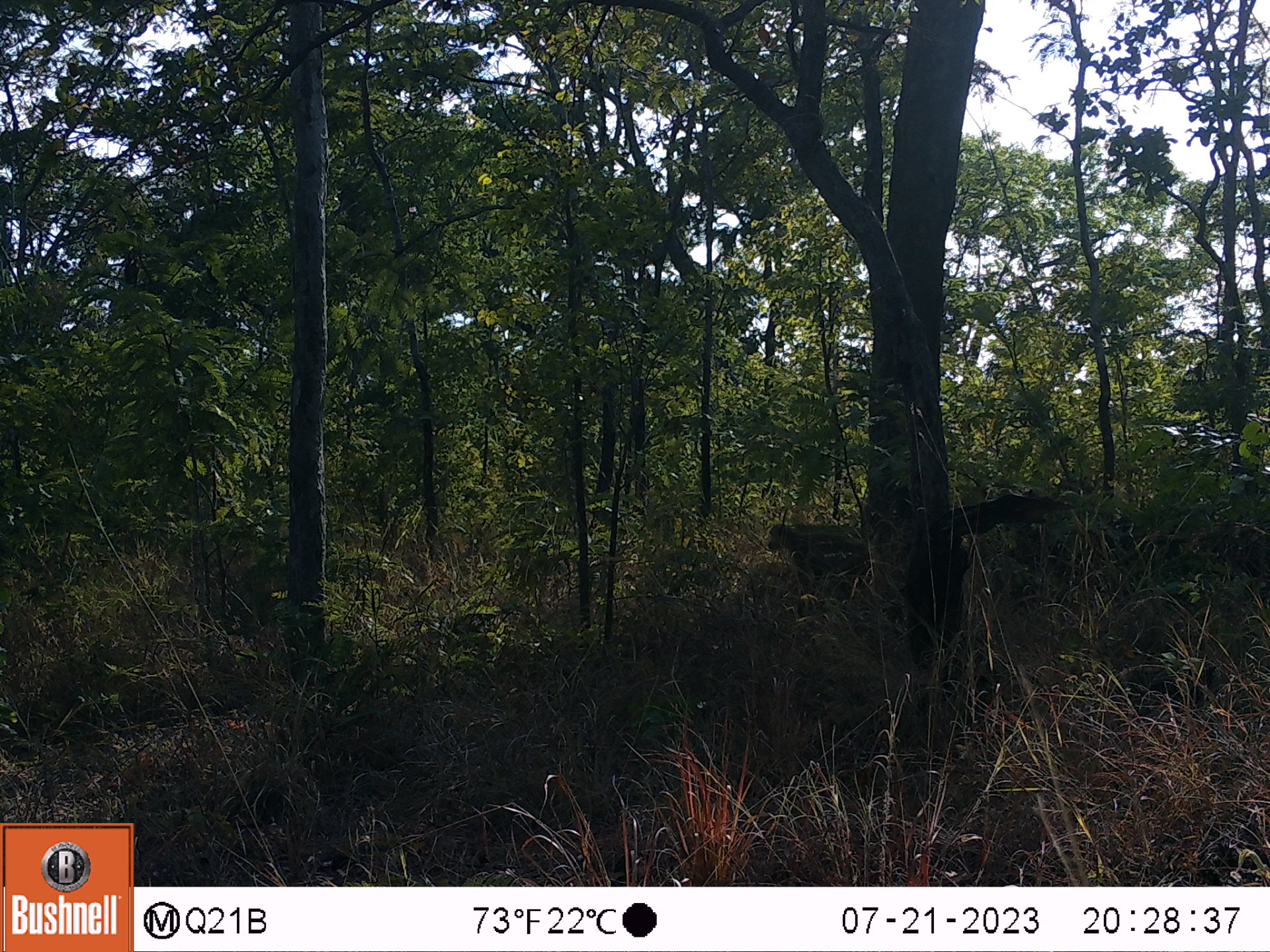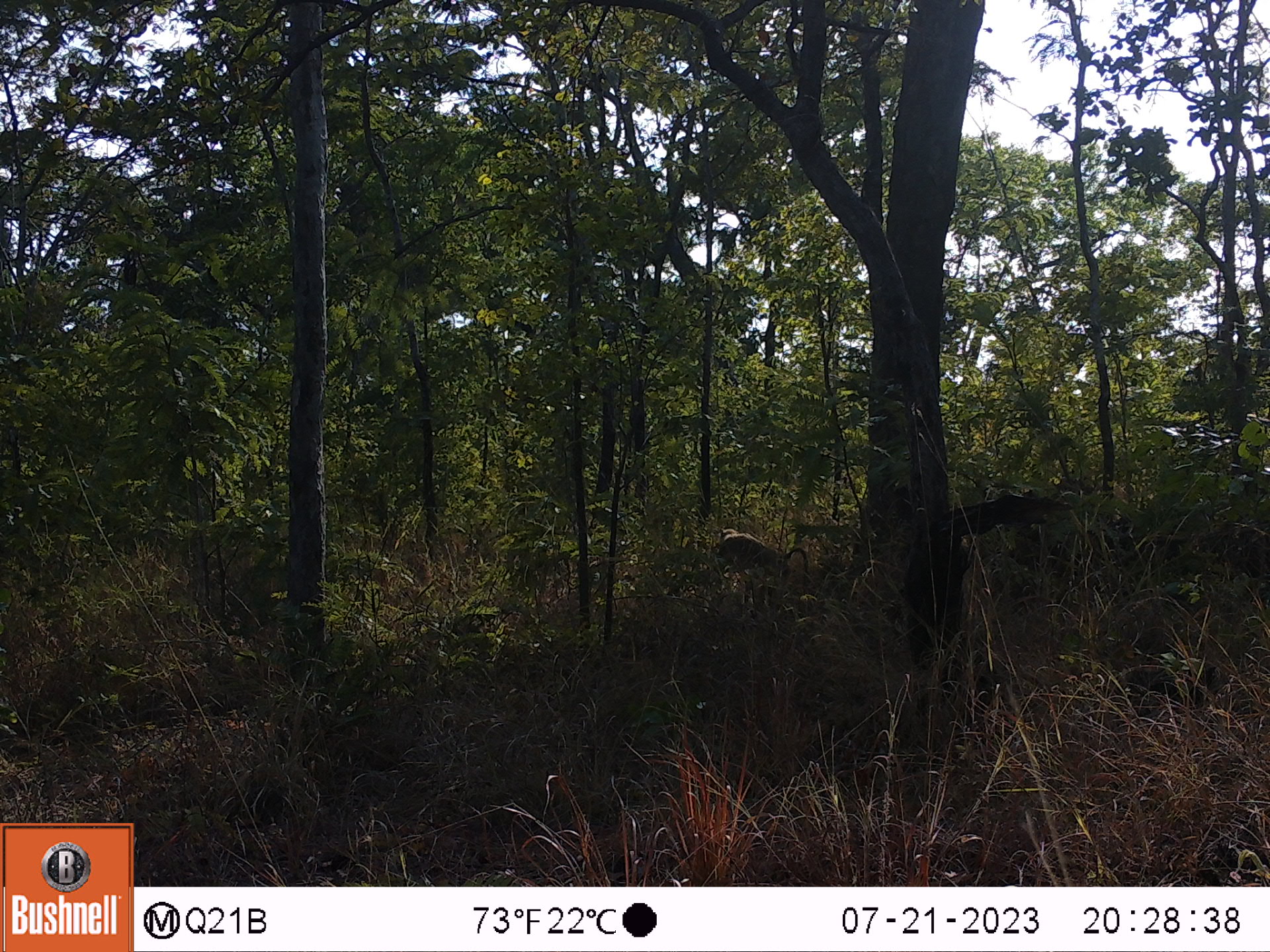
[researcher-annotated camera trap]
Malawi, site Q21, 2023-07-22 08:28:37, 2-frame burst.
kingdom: Animalia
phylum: Chordata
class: Mammalia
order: Primates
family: Cercopithecidae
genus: Papio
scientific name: Papio cynocephalus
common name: yellow baboon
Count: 1.